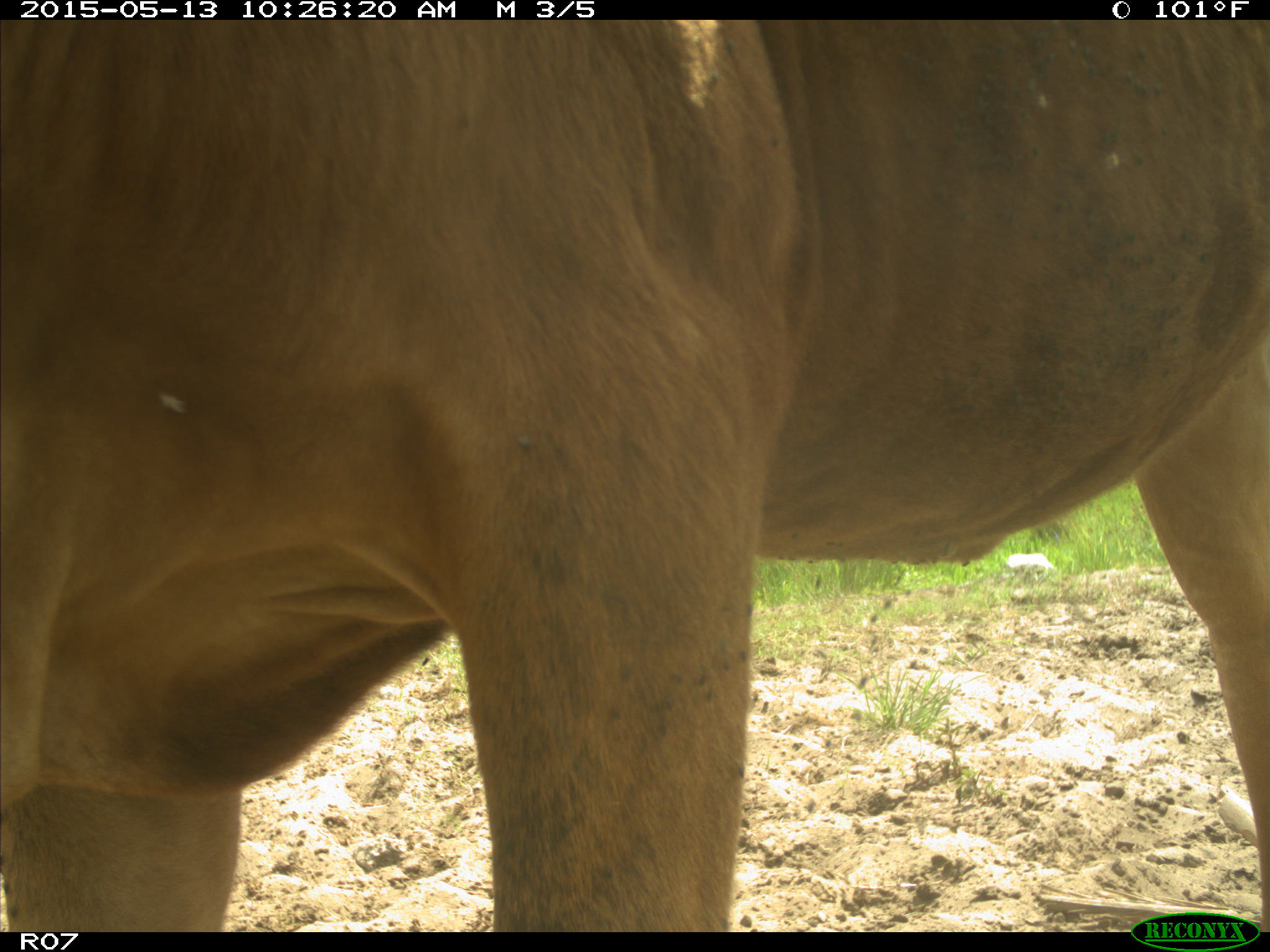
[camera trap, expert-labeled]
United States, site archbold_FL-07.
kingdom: Animalia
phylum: Chordata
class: Mammalia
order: Artiodactyla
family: Bovidae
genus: Bos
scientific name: Bos taurus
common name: domestic cow